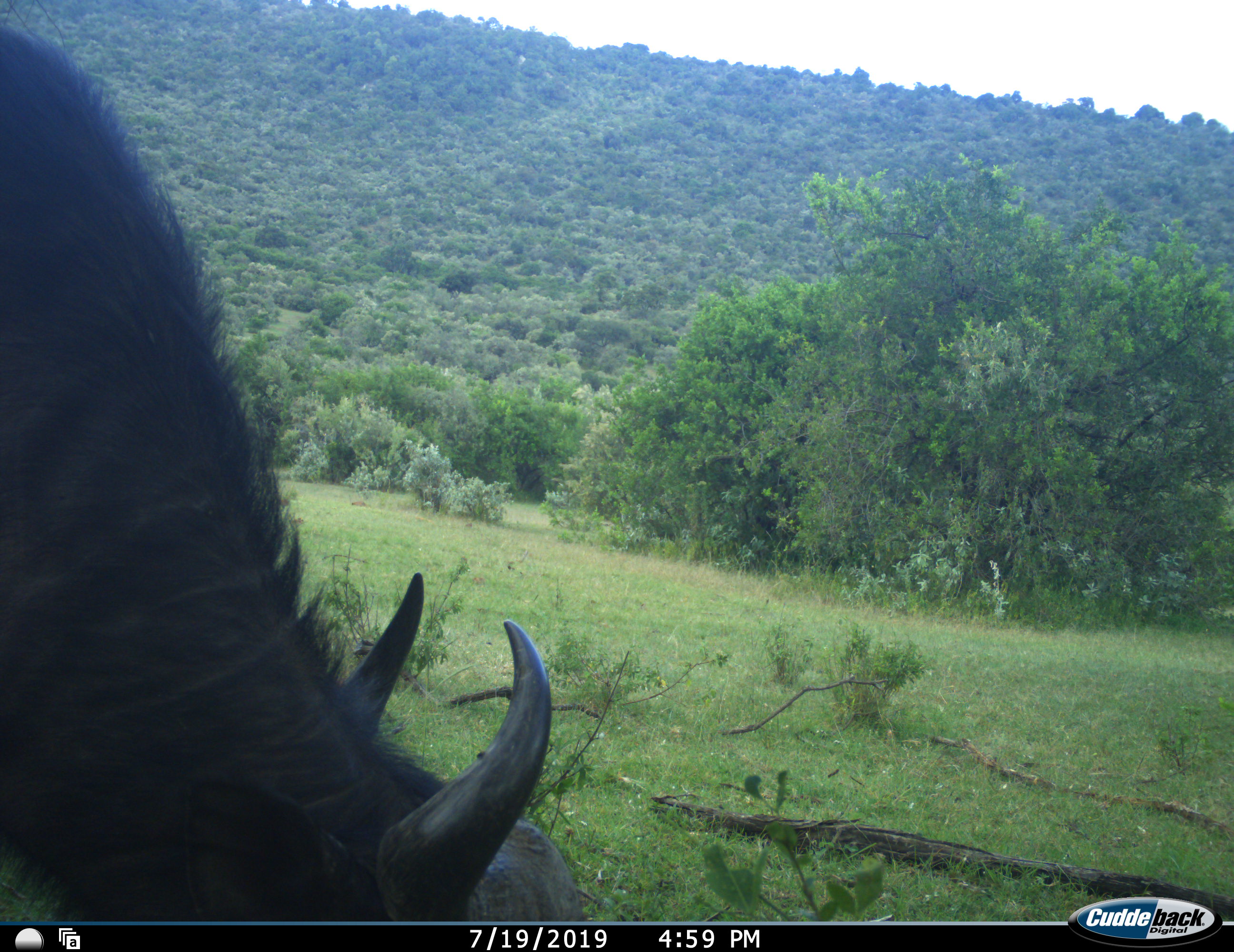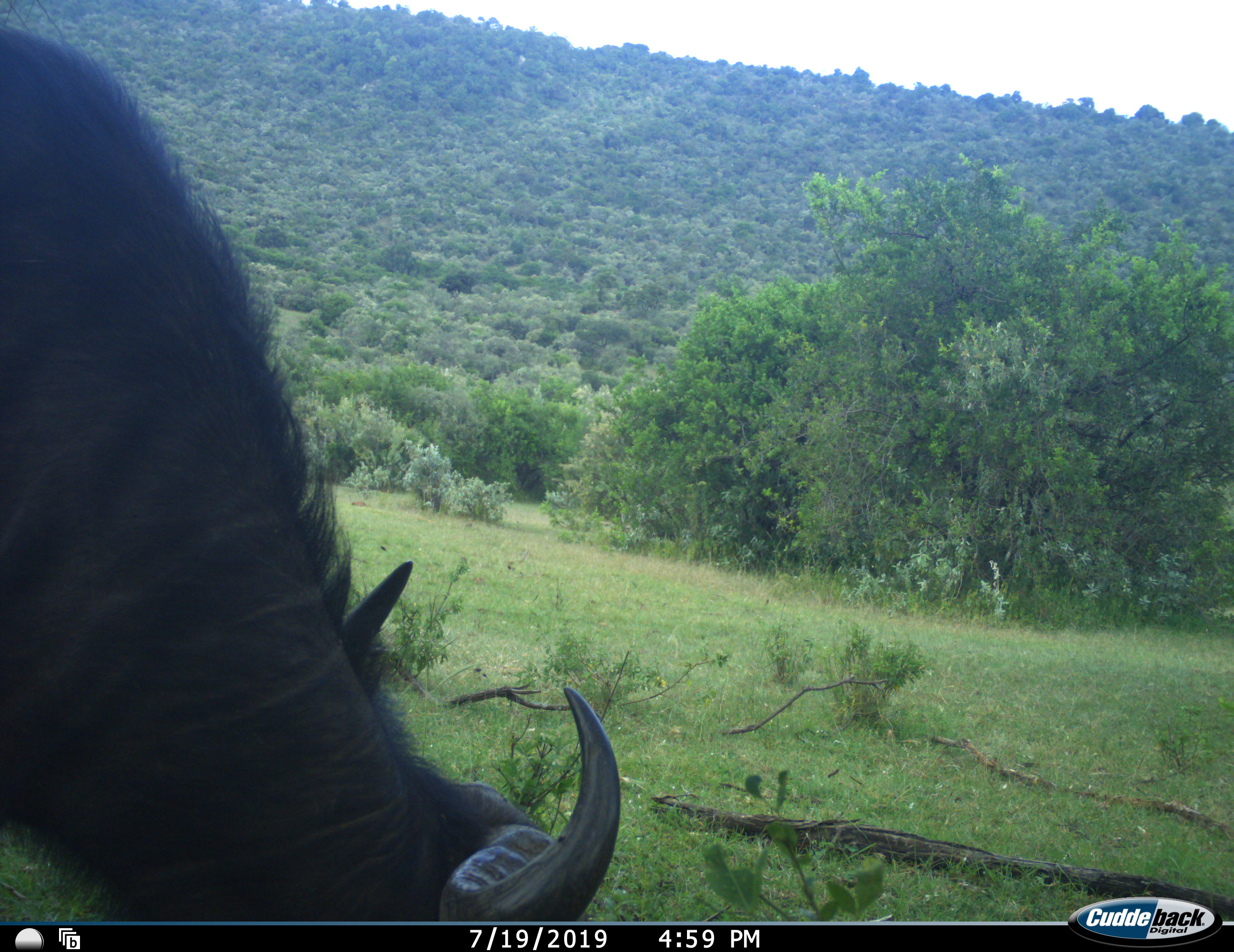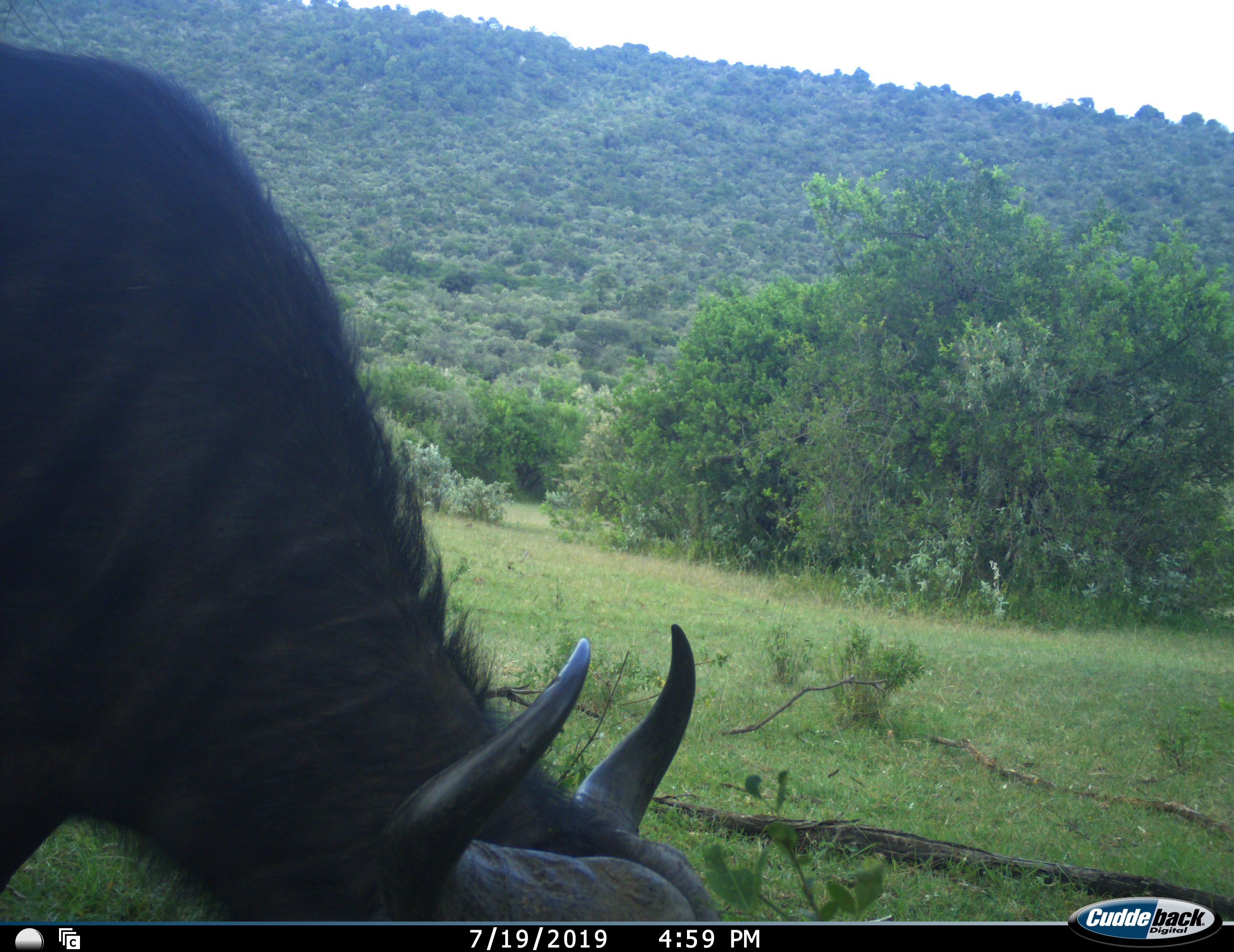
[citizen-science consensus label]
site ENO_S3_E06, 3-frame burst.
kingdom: Animalia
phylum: Chordata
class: Mammalia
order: Artiodactyla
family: Bovidae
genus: Syncerus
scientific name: Syncerus caffer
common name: african buffalo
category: buffalo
Buffalo (african buffalo) (Syncerus caffer), count 1. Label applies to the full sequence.